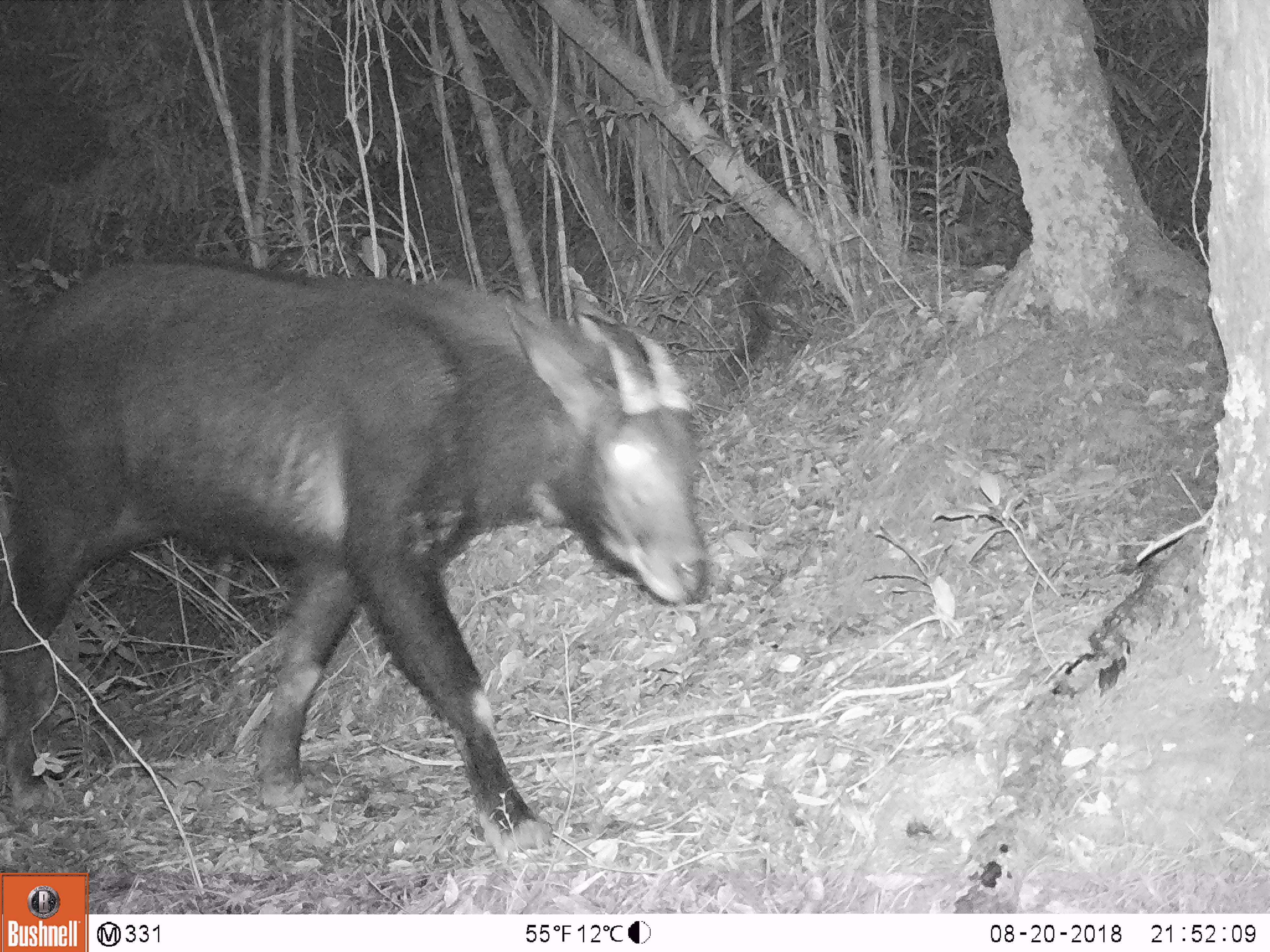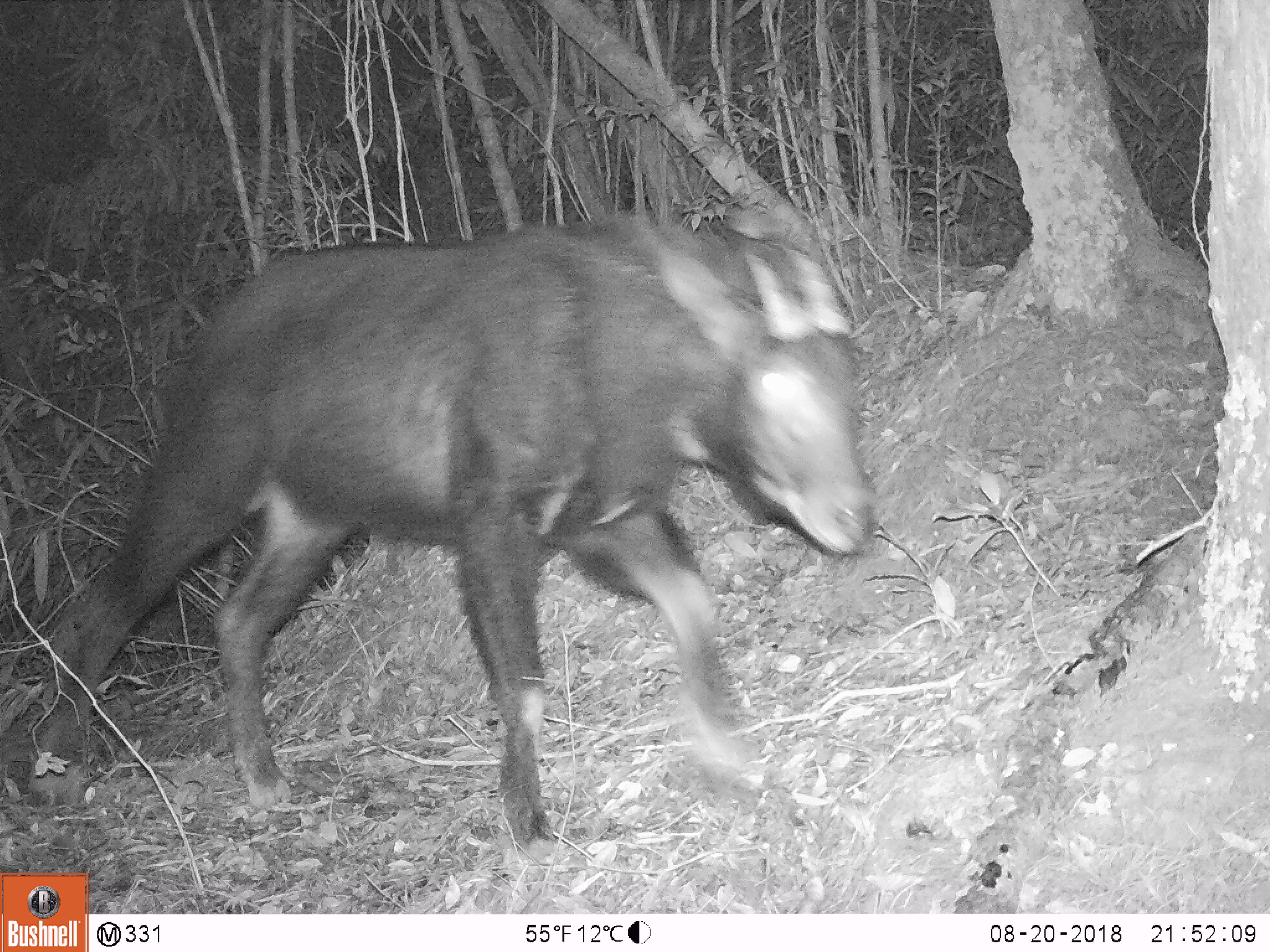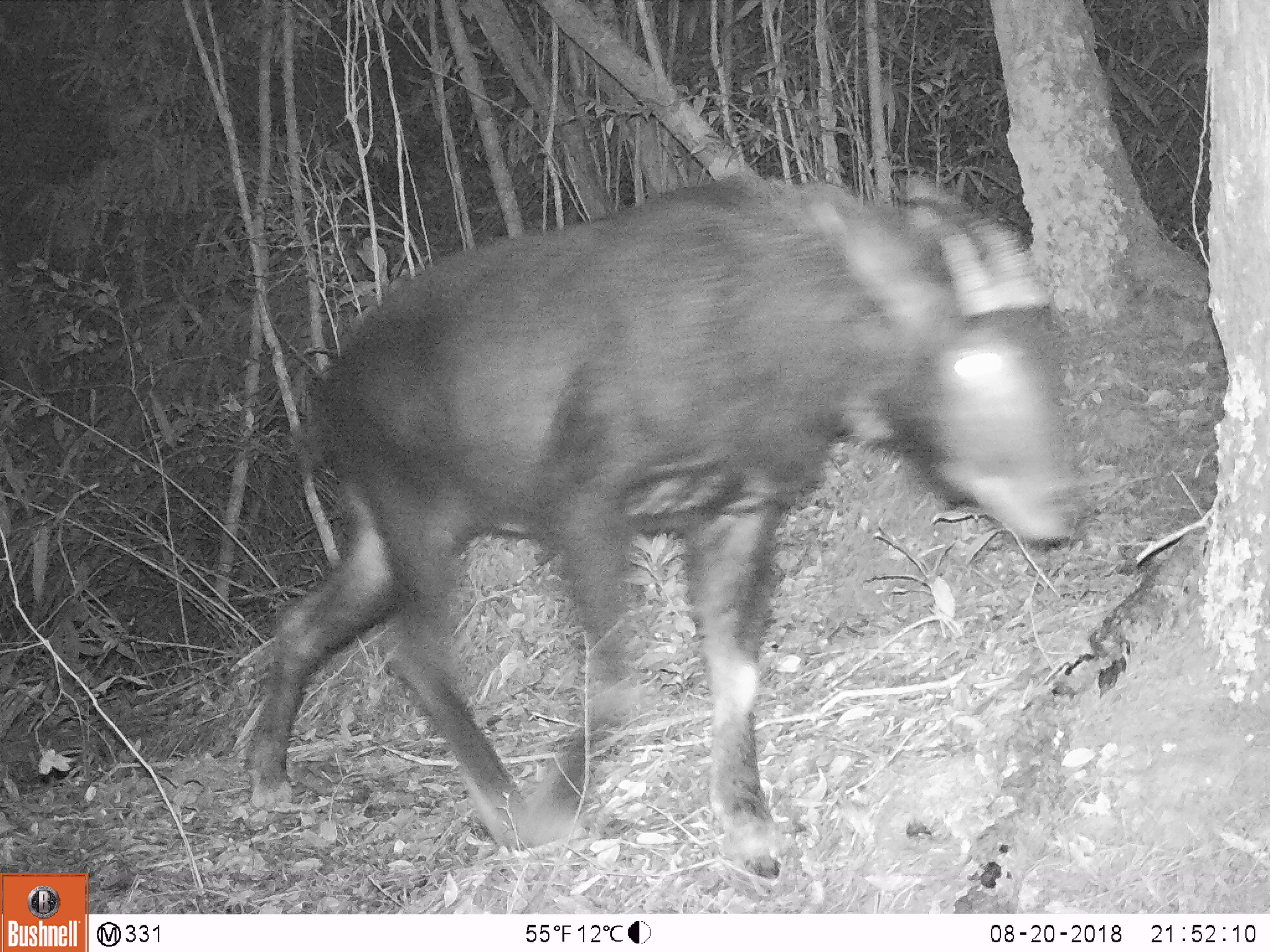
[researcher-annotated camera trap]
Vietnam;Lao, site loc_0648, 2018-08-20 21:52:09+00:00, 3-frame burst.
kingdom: Animalia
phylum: Chordata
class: Mammalia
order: Artiodactyla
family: Bovidae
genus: Capricornis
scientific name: Capricornis sumatraensis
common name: chinese serow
Chinese serow (Capricornis sumatraensis). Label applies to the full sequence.